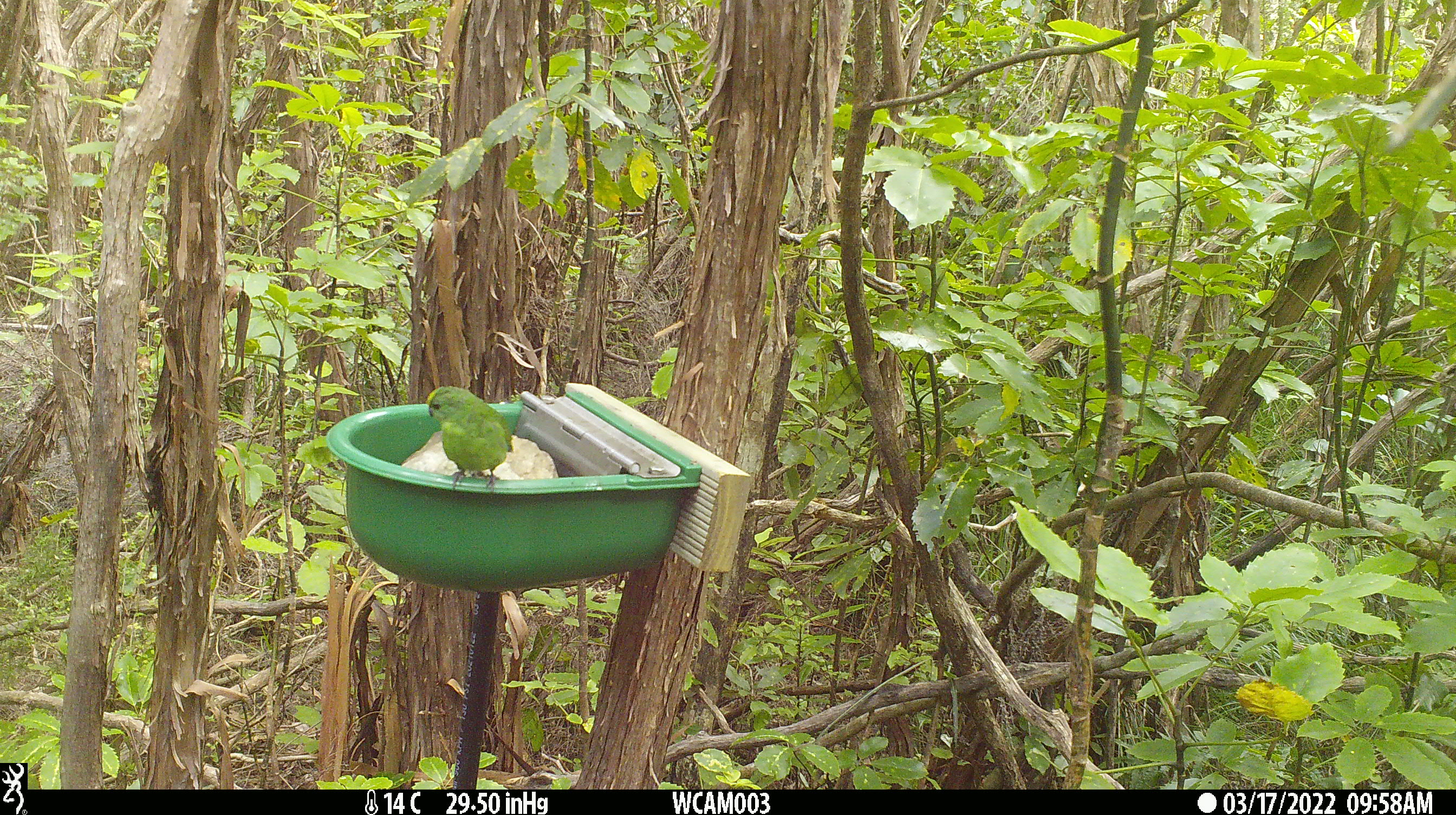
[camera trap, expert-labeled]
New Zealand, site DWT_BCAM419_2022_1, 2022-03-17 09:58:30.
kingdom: Animalia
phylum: Chordata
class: Aves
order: Psittaciformes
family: Psittaculidae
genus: Cyanoramphus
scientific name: Cyanoramphus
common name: parakeet